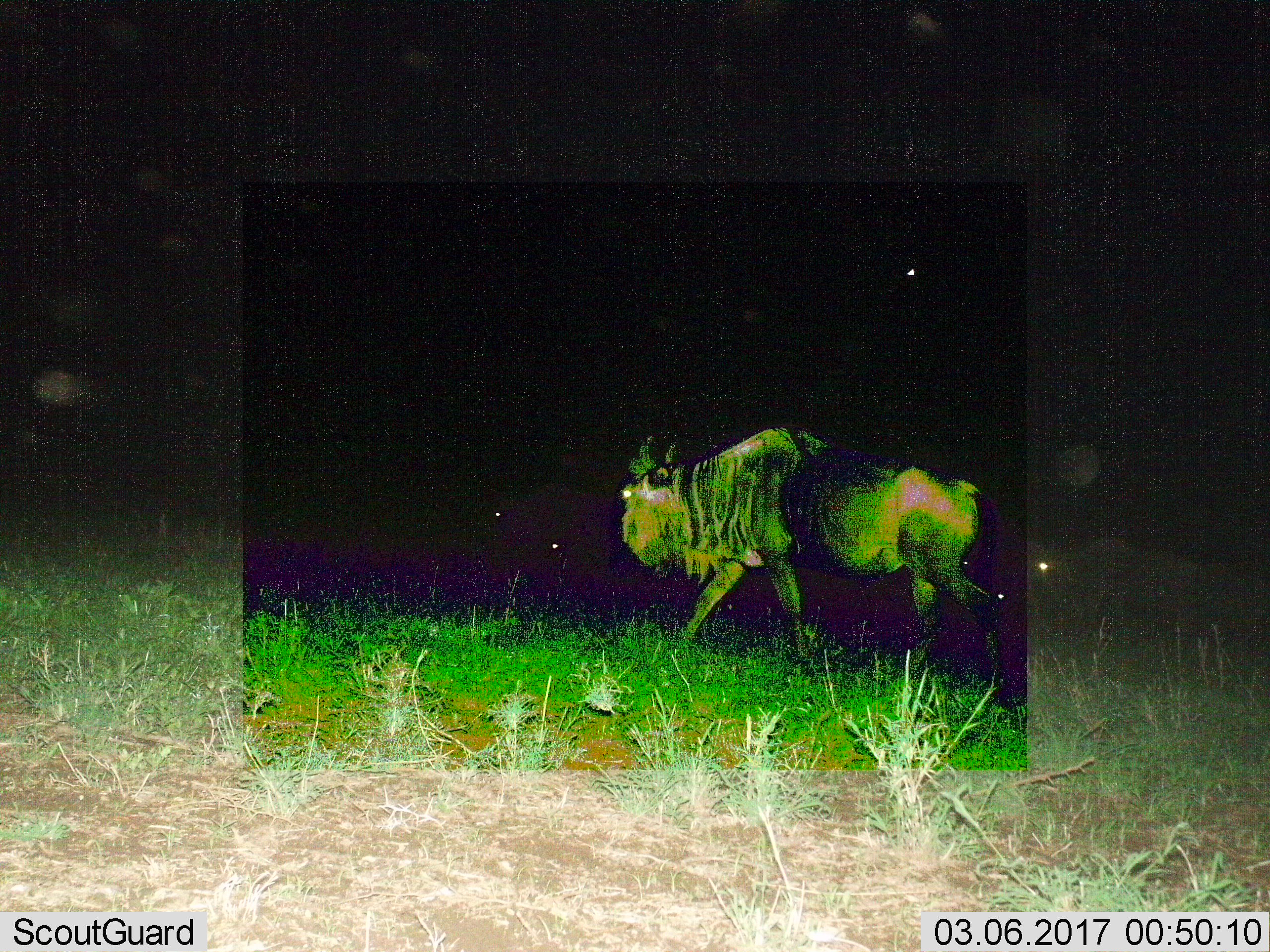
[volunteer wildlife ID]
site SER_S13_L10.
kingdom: Animalia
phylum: Chordata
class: Mammalia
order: Artiodactyla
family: Bovidae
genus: Connochaetes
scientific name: Connochaetes taurinus taurinus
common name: blue wildebeest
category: wildebeestblue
Wildebeestblue (blue wildebeest) (Connochaetes taurinus taurinus), count 1. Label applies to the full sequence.